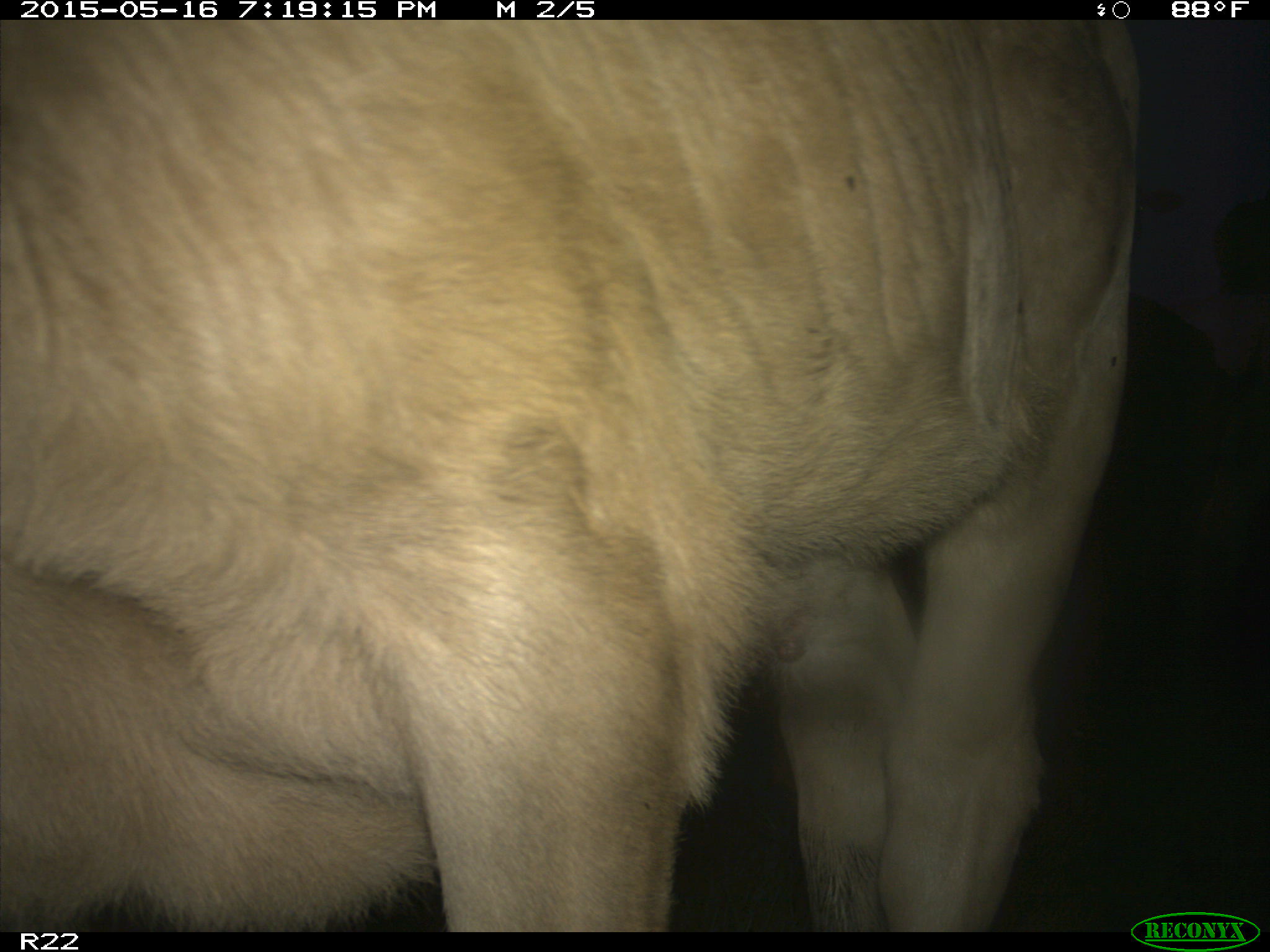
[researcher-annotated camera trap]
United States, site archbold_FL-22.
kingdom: Animalia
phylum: Chordata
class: Mammalia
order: Artiodactyla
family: Bovidae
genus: Bos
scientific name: Bos taurus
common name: domestic cow